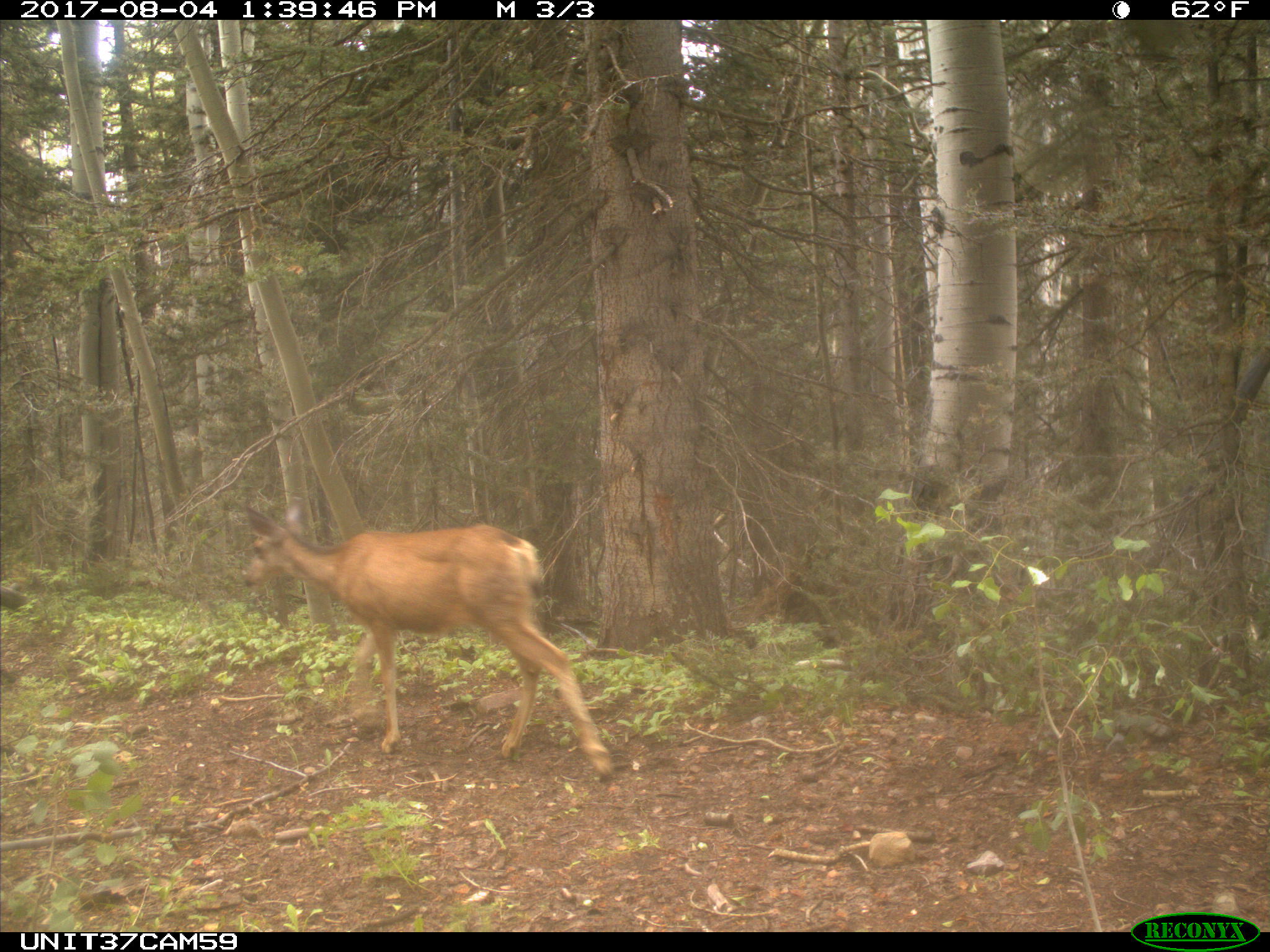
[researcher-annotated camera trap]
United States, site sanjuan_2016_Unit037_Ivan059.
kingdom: Animalia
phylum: Chordata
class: Mammalia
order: Artiodactyla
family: Cervidae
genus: Odocoileus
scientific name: Odocoileus hemionus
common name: mule deer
Odocoileus hemionus (mule deer).